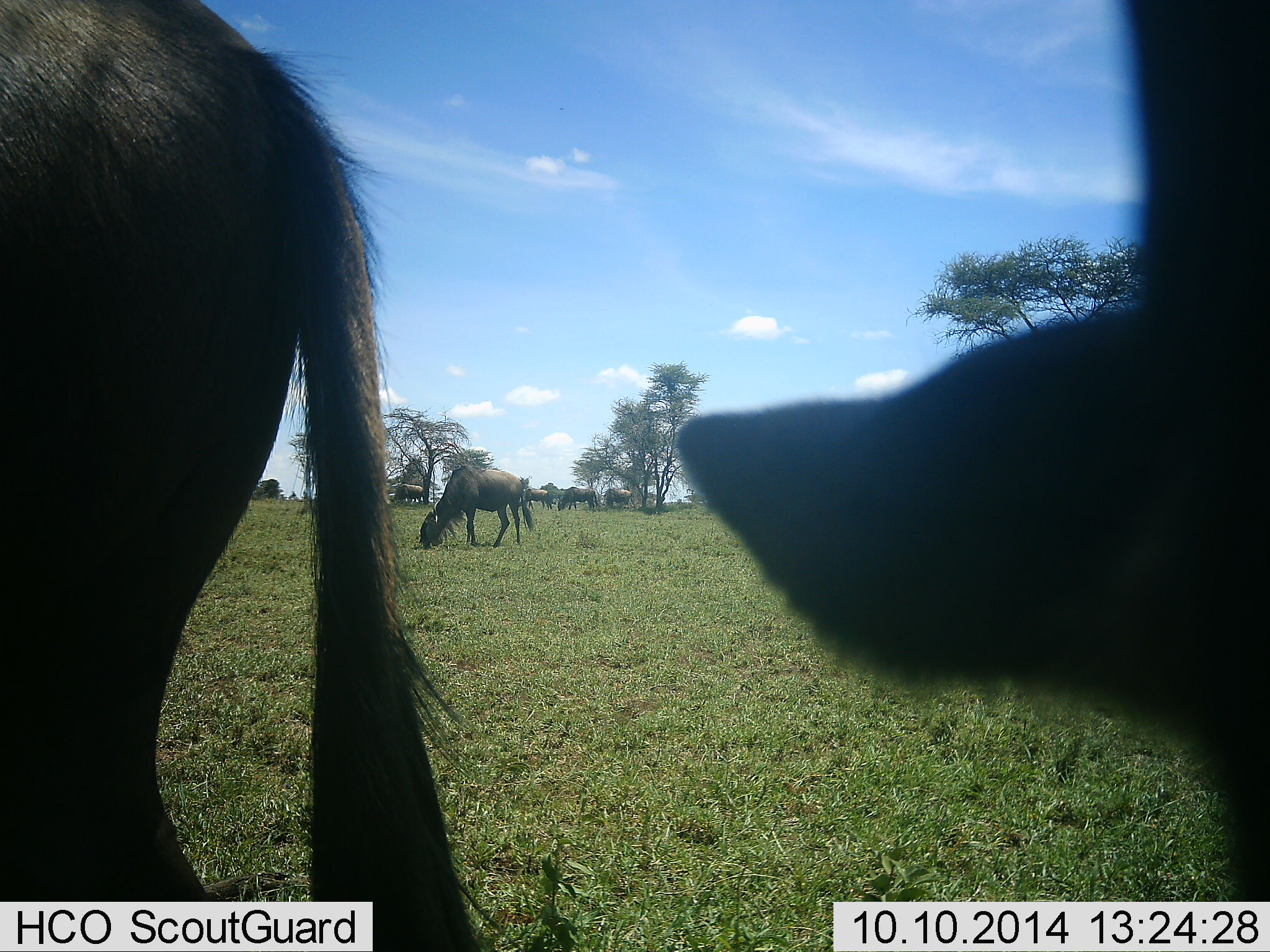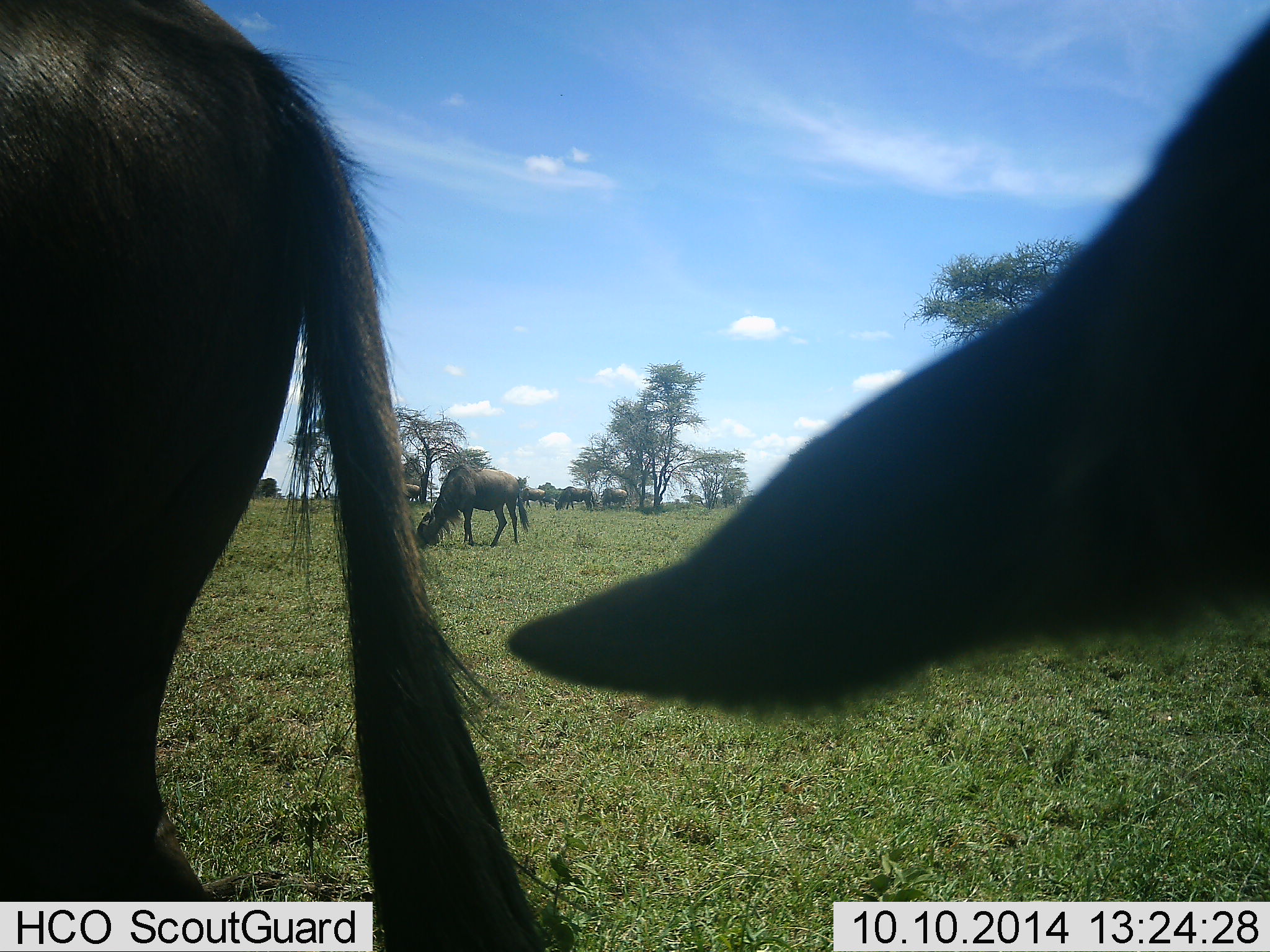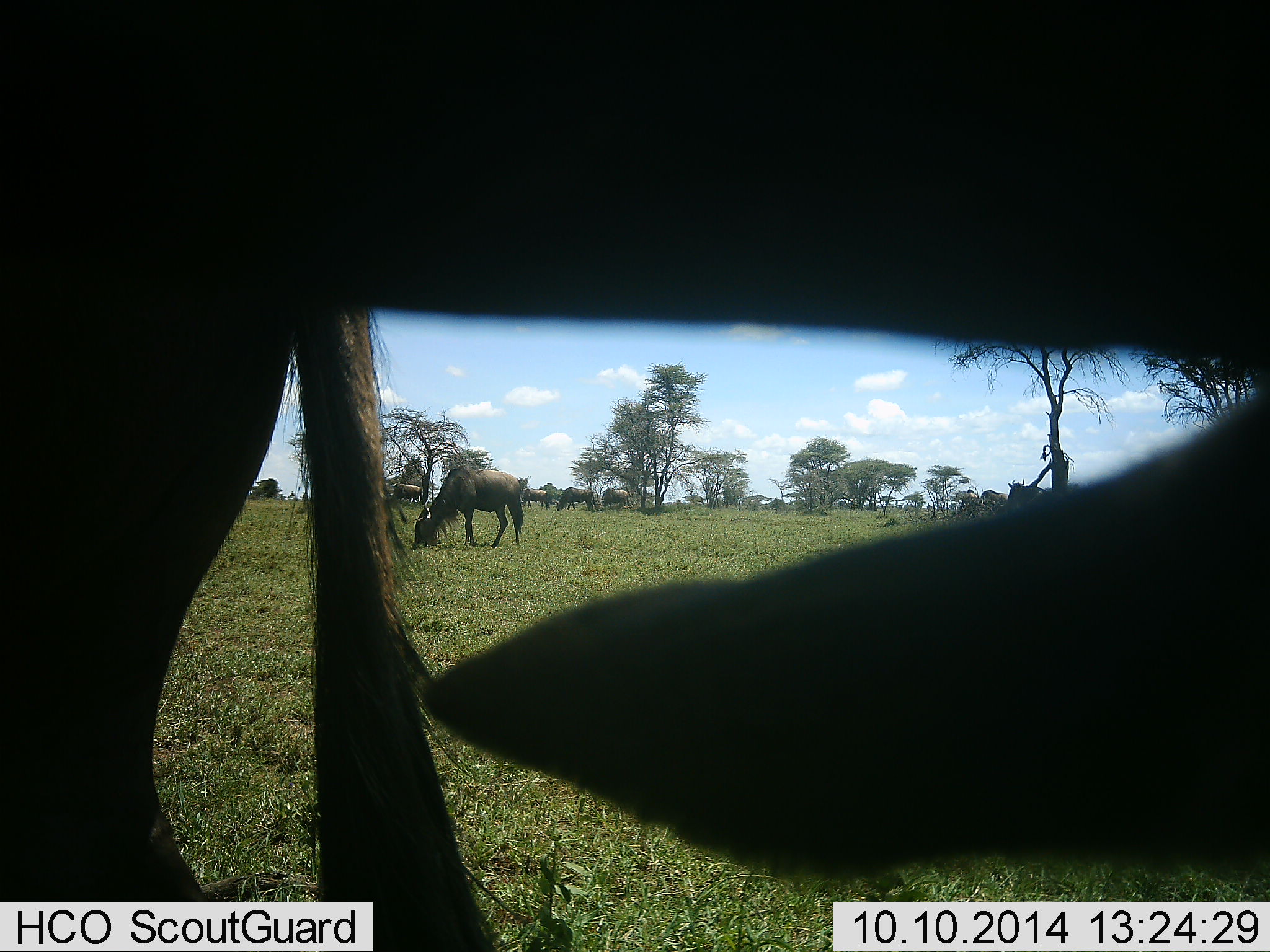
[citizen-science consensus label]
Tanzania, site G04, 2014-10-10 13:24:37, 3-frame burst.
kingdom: Animalia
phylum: Chordata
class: Mammalia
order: Artiodactyla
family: Bovidae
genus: Connochaetes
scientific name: Connochaetes taurinus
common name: blue wildebeest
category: wildebeest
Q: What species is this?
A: Wildebeest (blue wildebeest) (Connochaetes taurinus).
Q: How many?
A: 6.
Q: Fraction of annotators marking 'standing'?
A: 80%.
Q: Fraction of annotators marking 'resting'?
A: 10%.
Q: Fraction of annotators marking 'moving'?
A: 10%.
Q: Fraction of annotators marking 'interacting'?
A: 0%.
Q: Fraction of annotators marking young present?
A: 0%.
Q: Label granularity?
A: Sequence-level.